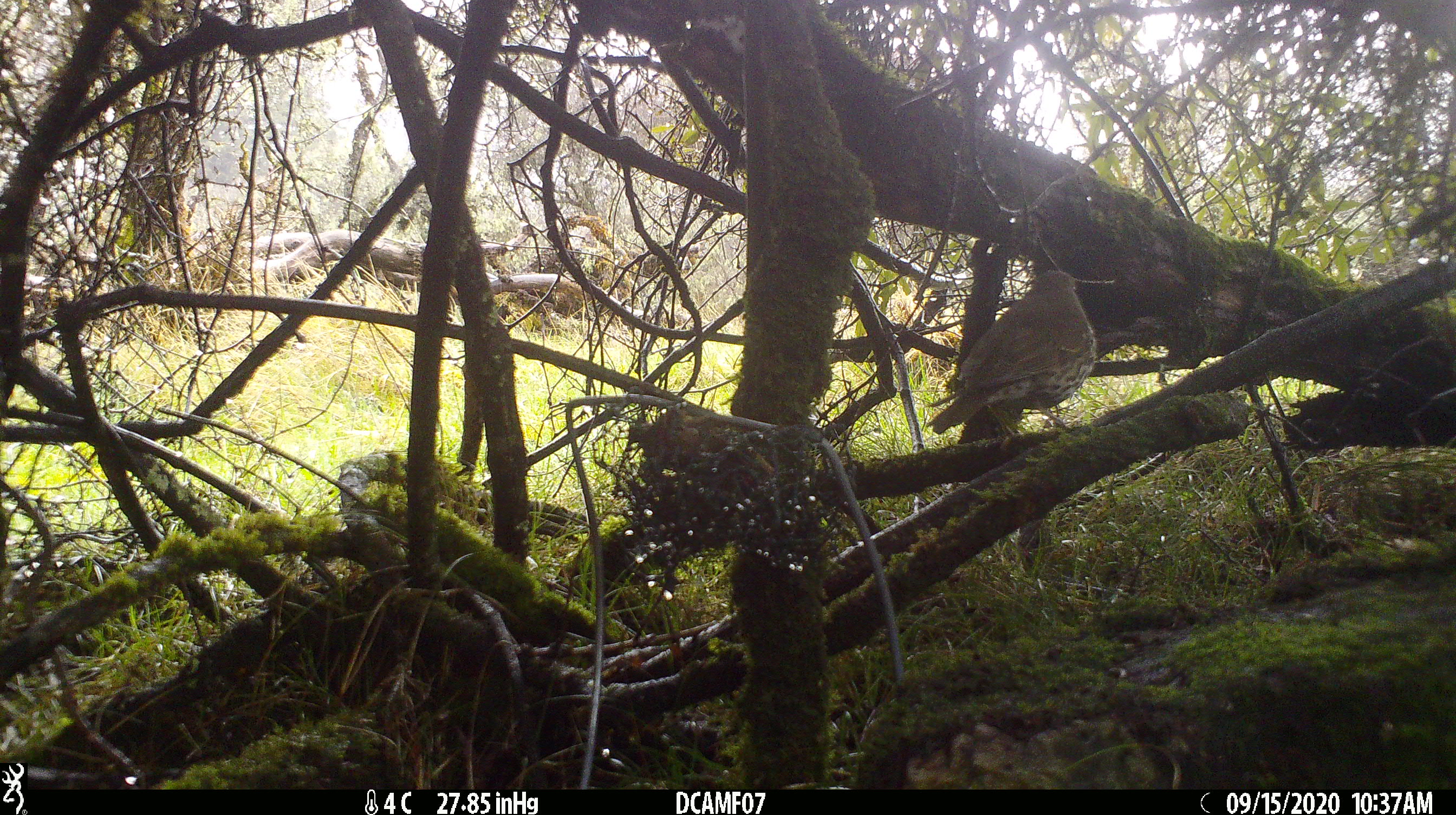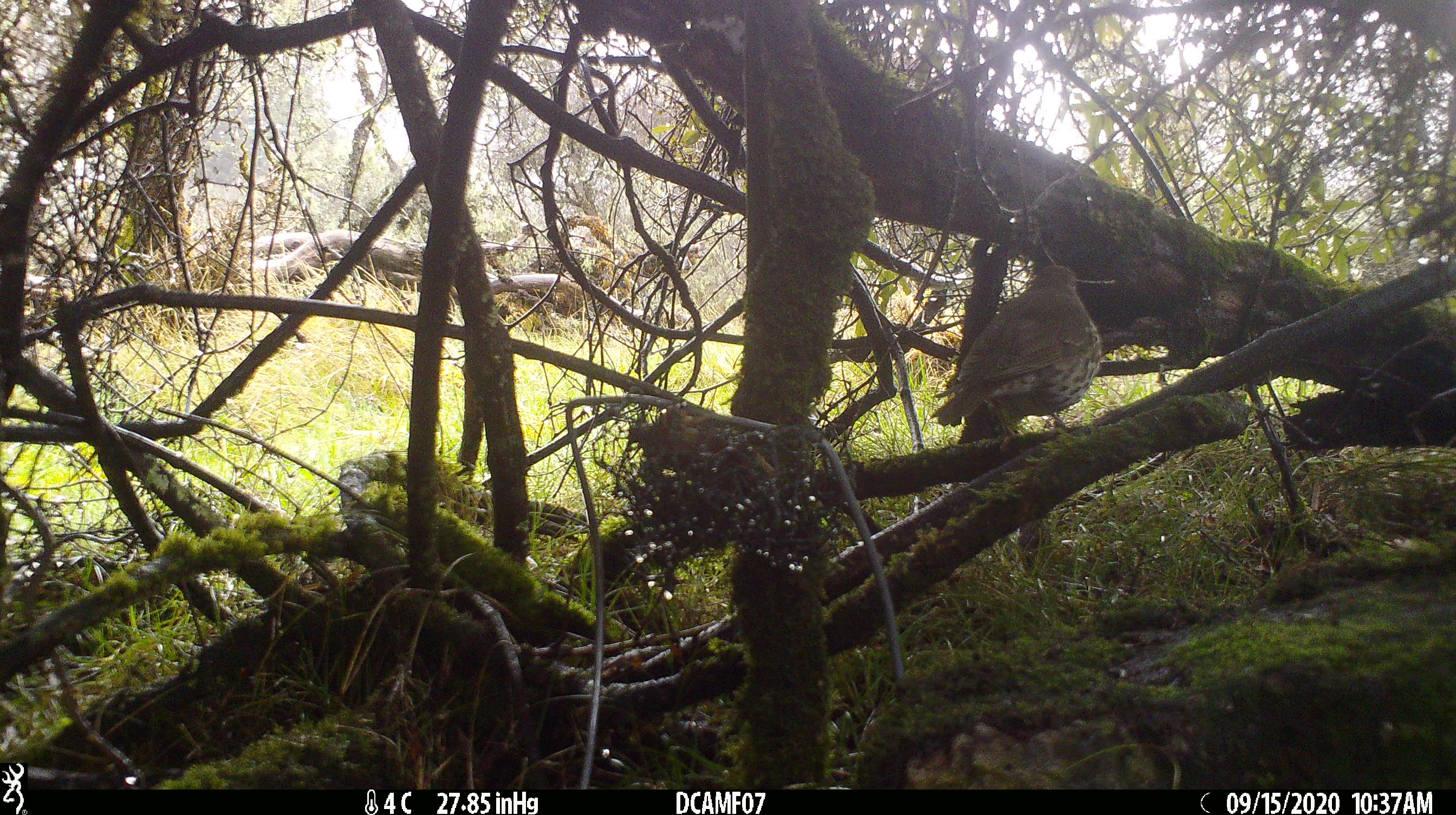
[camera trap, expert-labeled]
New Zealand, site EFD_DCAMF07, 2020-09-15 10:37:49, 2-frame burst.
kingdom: Animalia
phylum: Chordata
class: Aves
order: Passeriformes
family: Turdidae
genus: Turdus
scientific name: Turdus philomelos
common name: song thrush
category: thrush